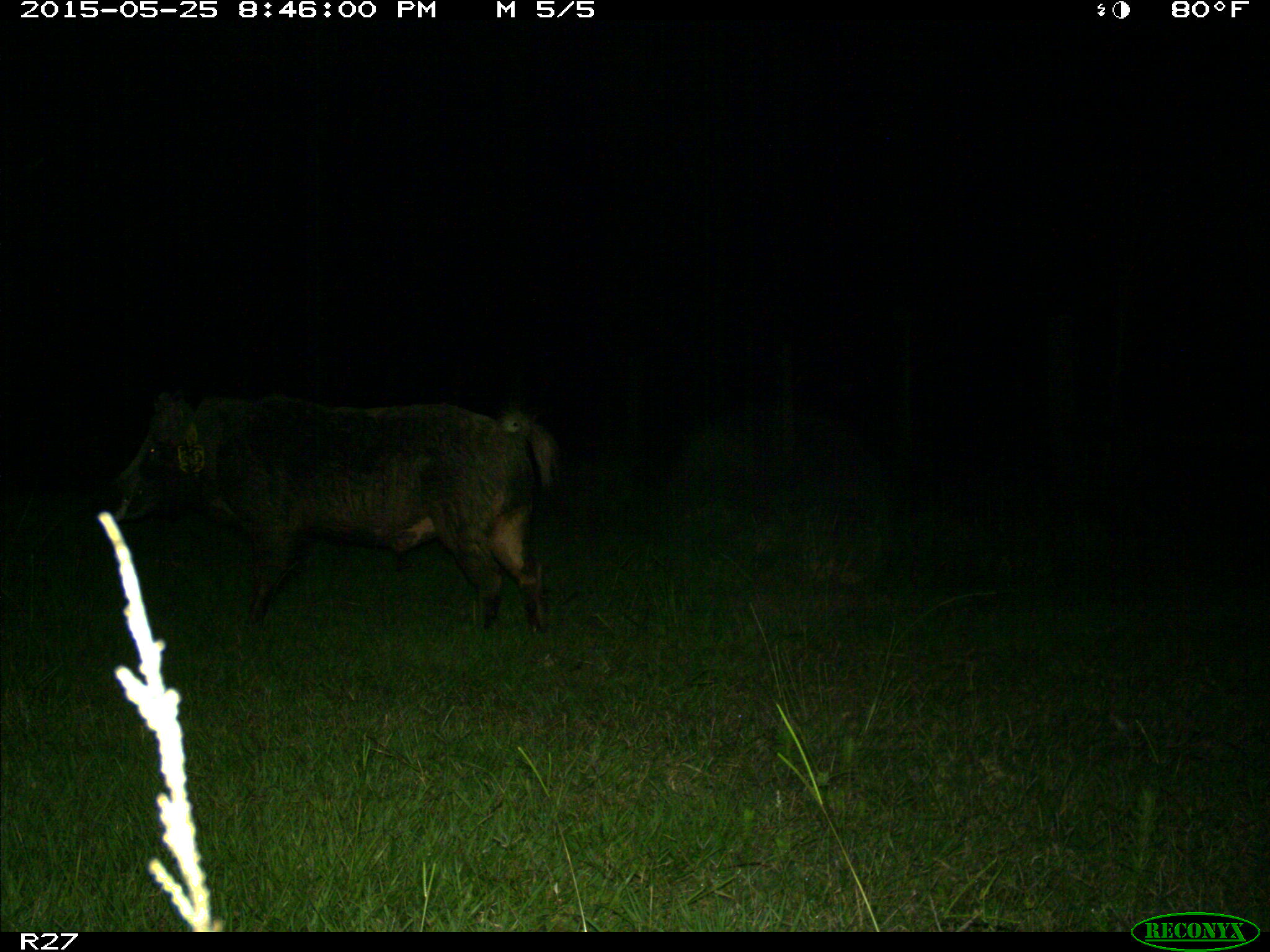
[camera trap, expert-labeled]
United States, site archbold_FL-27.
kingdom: Animalia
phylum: Chordata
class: Mammalia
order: Artiodactyla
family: Suidae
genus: Sus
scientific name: Sus scrofa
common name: wild boar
Sus scrofa (wild boar).